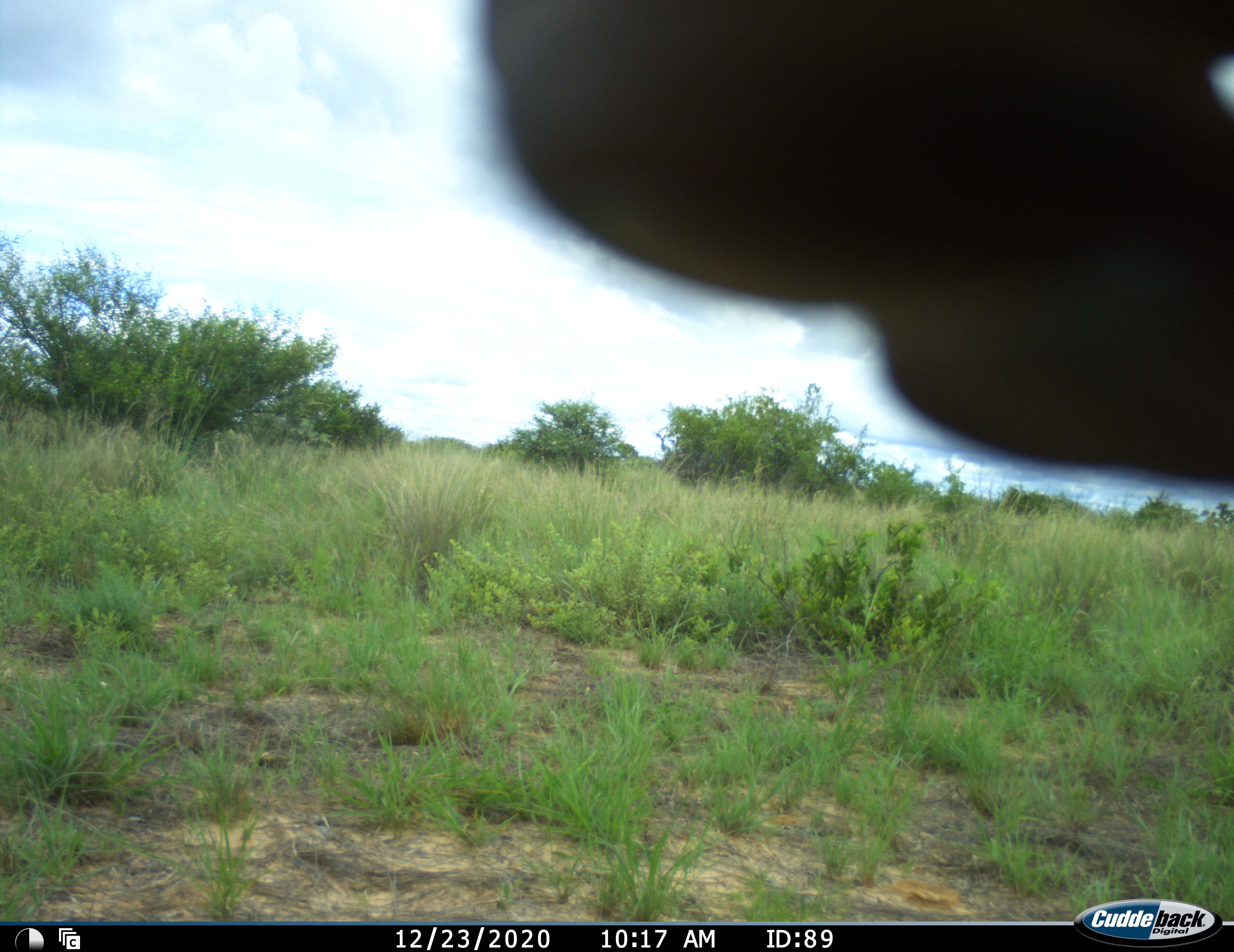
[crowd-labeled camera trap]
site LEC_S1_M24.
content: unidentified animal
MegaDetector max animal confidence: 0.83